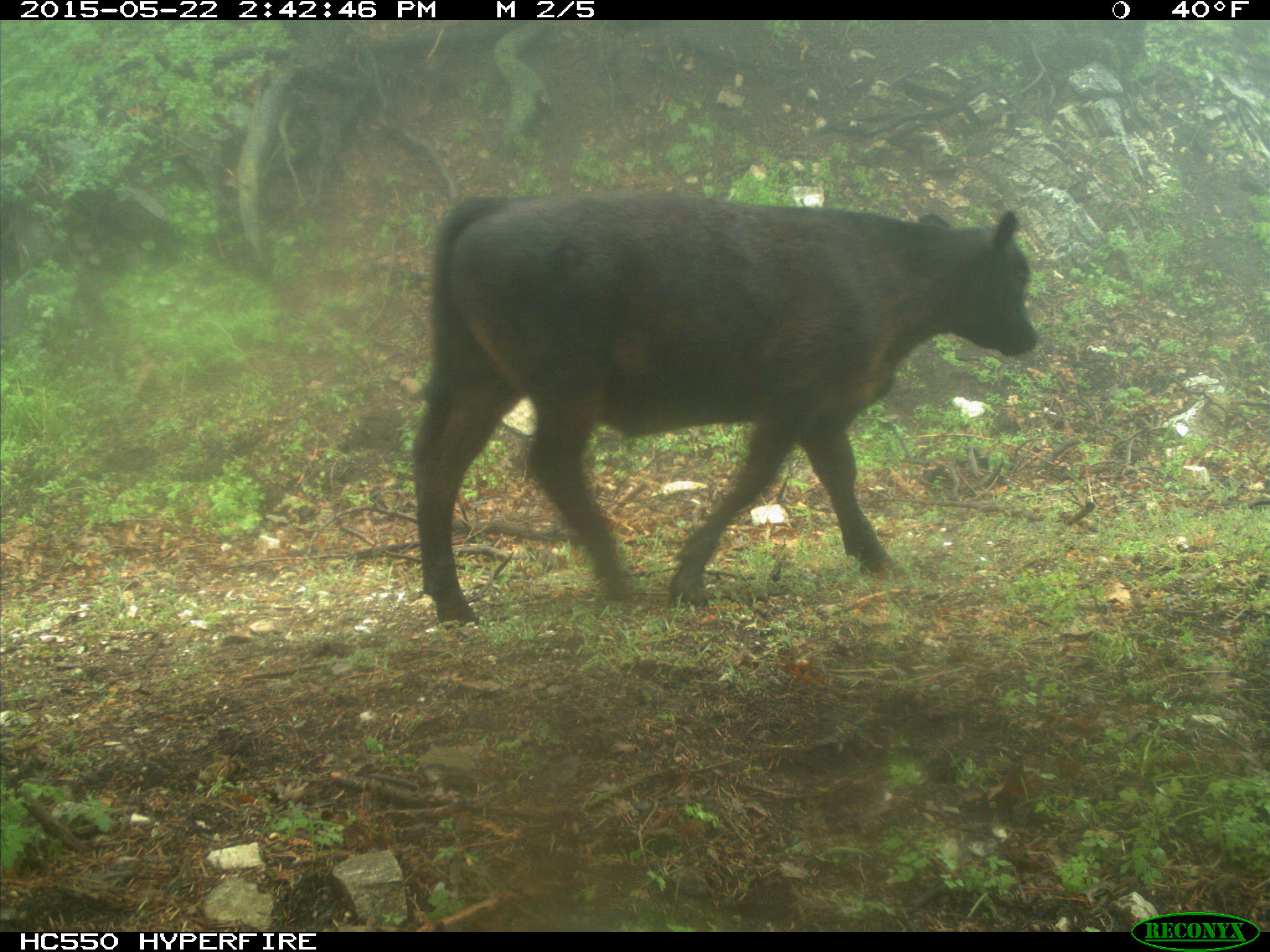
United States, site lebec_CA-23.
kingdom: Animalia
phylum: Chordata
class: Mammalia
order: Artiodactyla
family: Bovidae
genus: Bos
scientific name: Bos taurus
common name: domestic cow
Bos taurus (domestic cow).